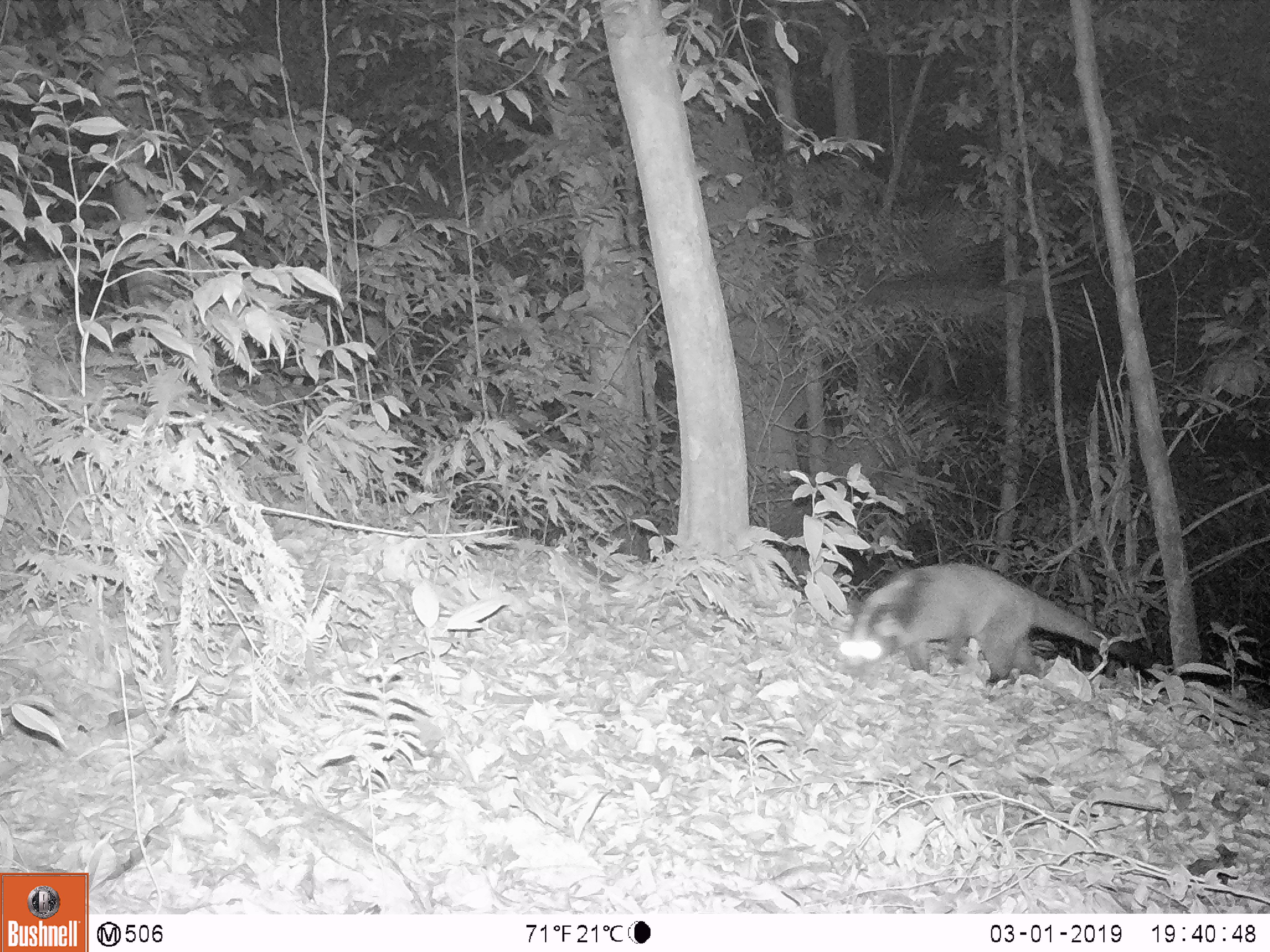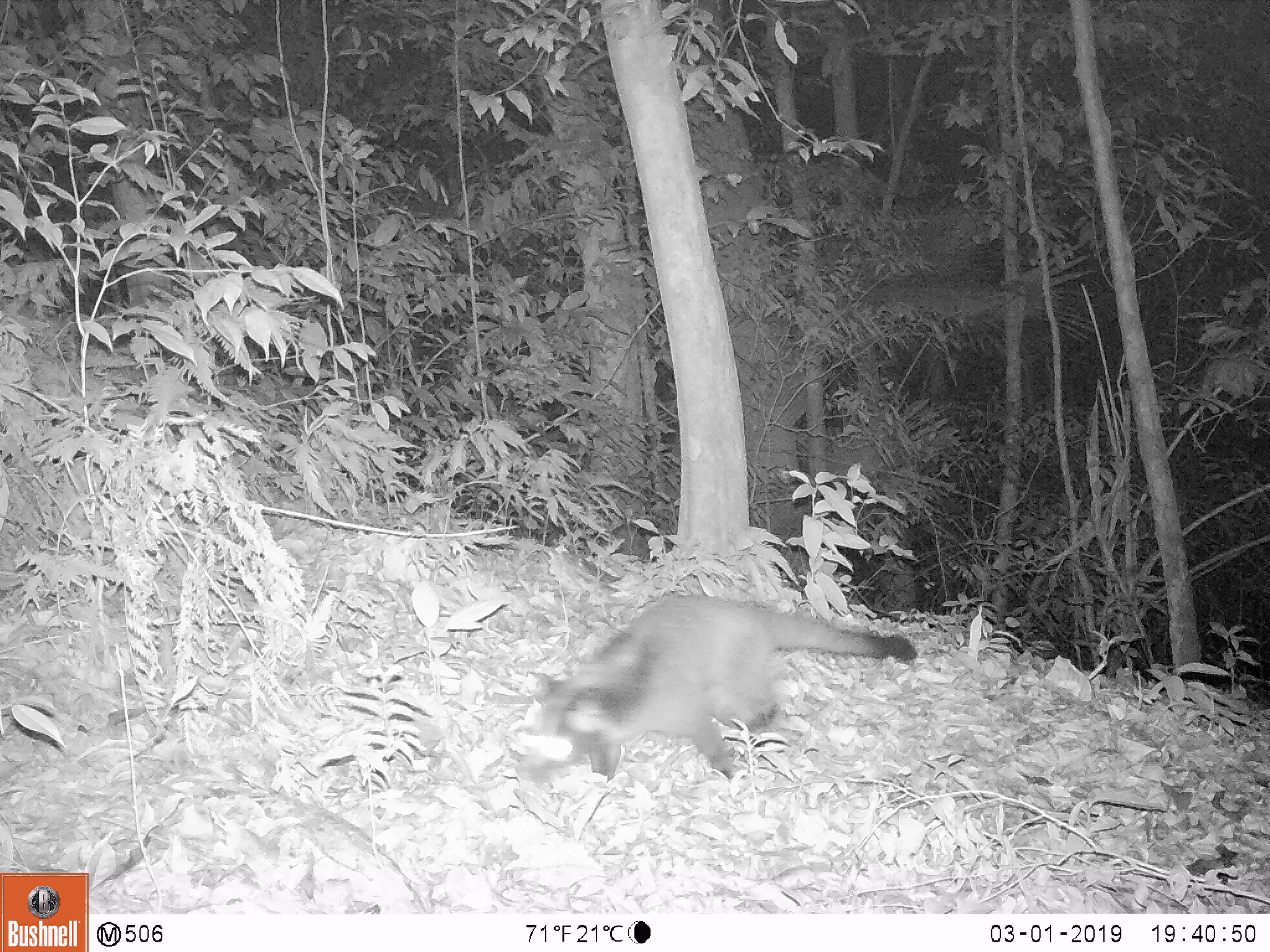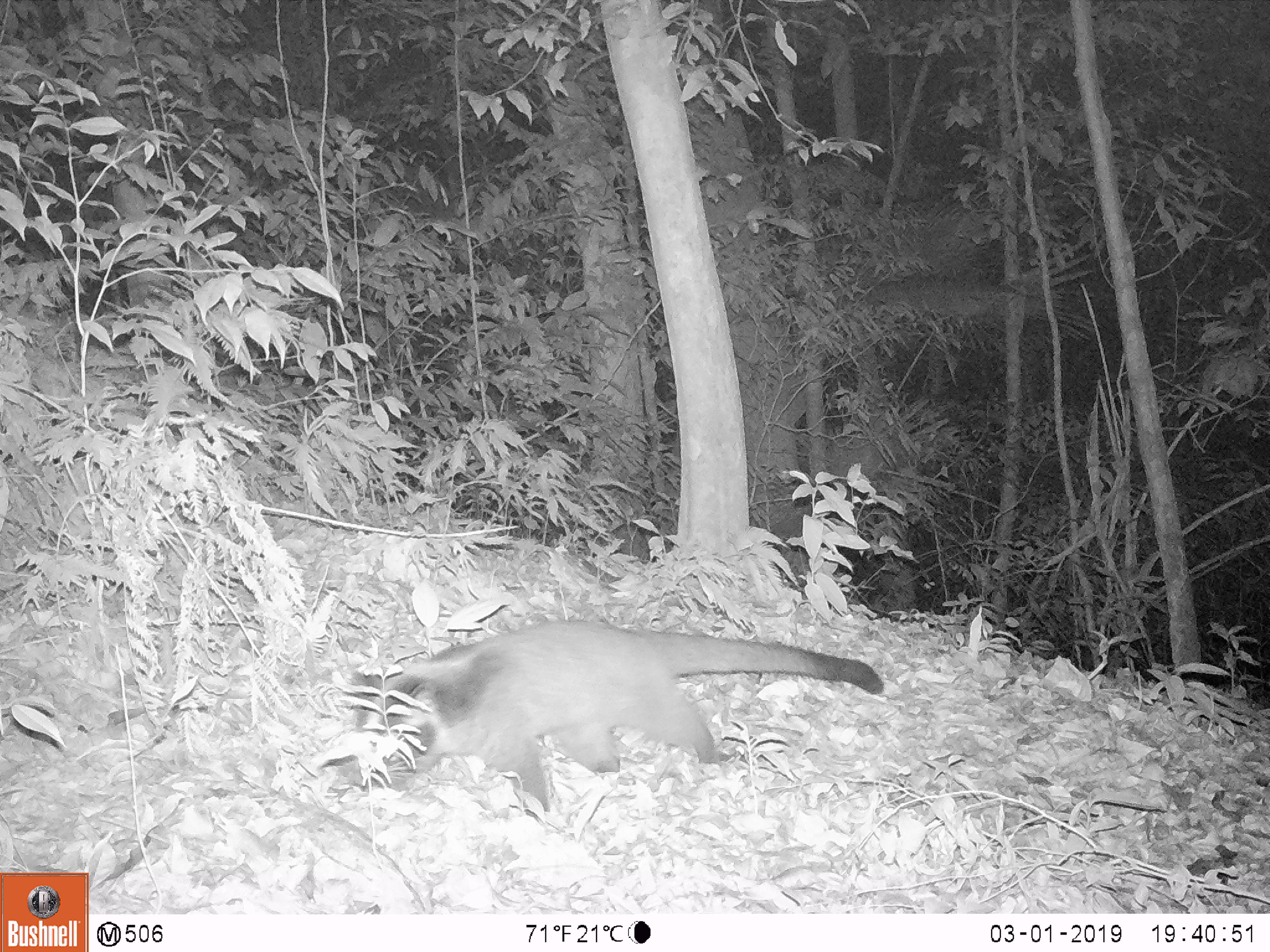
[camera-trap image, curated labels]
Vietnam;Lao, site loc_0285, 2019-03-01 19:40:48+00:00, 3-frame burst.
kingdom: Animalia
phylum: Chordata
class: Mammalia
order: Carnivora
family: Viverridae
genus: Paguma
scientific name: Paguma larvata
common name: masked palm civet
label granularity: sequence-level